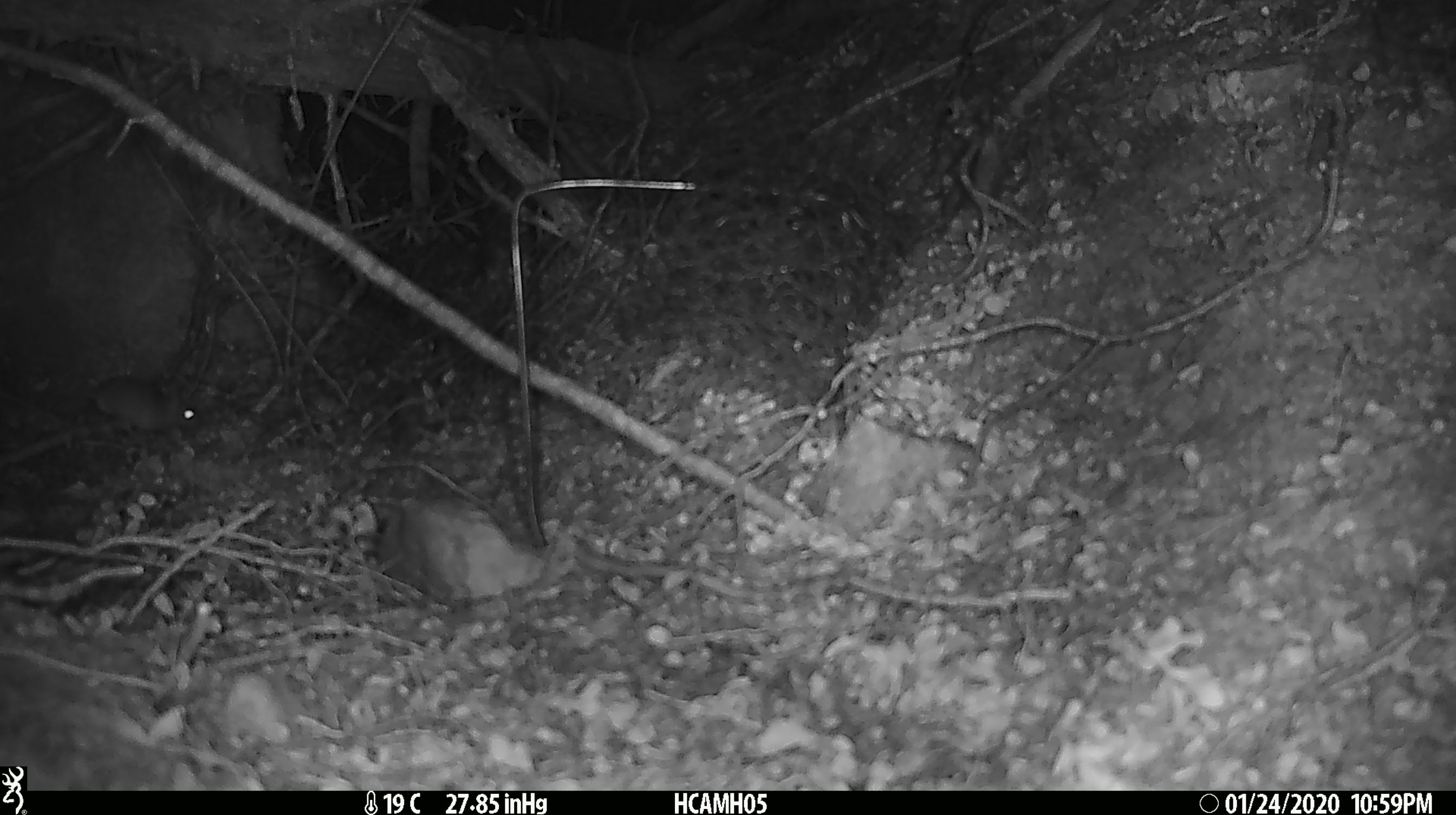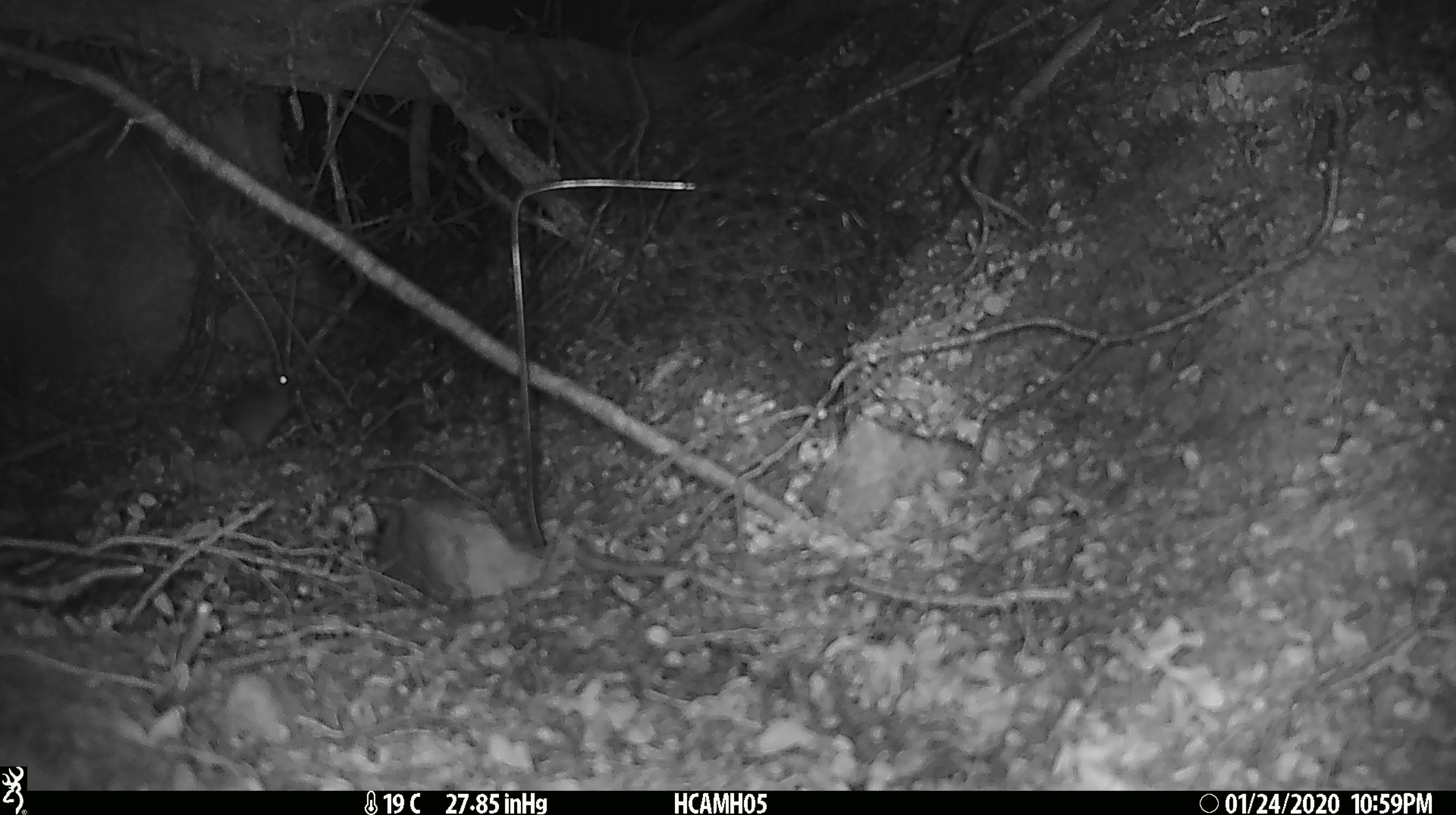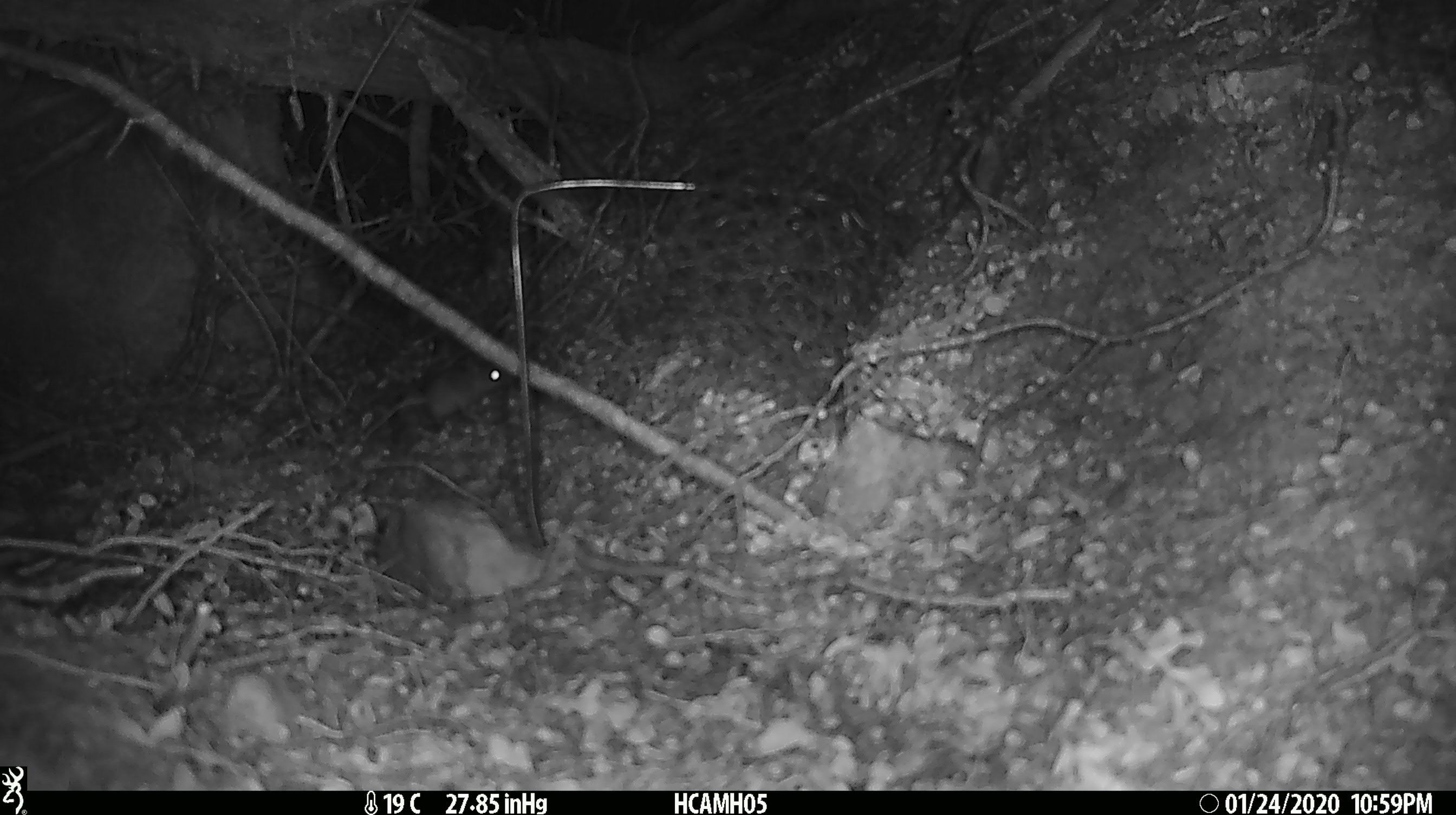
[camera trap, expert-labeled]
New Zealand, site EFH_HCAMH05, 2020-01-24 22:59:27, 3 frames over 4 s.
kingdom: Animalia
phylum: Chordata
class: Mammalia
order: Rodentia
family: Muridae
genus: Mus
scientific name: Mus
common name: mouse